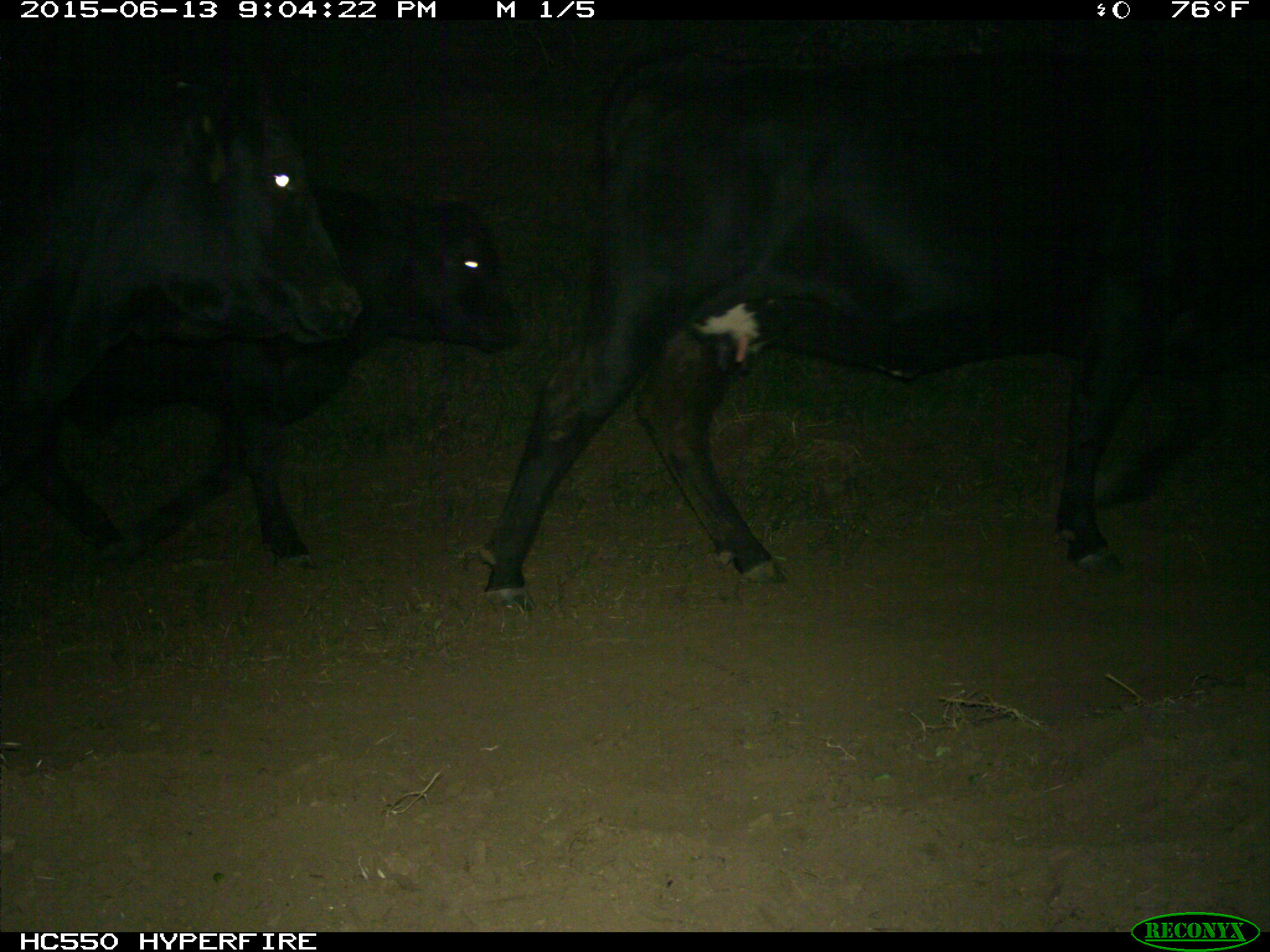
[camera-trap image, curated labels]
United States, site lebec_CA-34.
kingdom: Animalia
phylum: Chordata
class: Mammalia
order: Artiodactyla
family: Bovidae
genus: Bos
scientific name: Bos taurus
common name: domestic cow